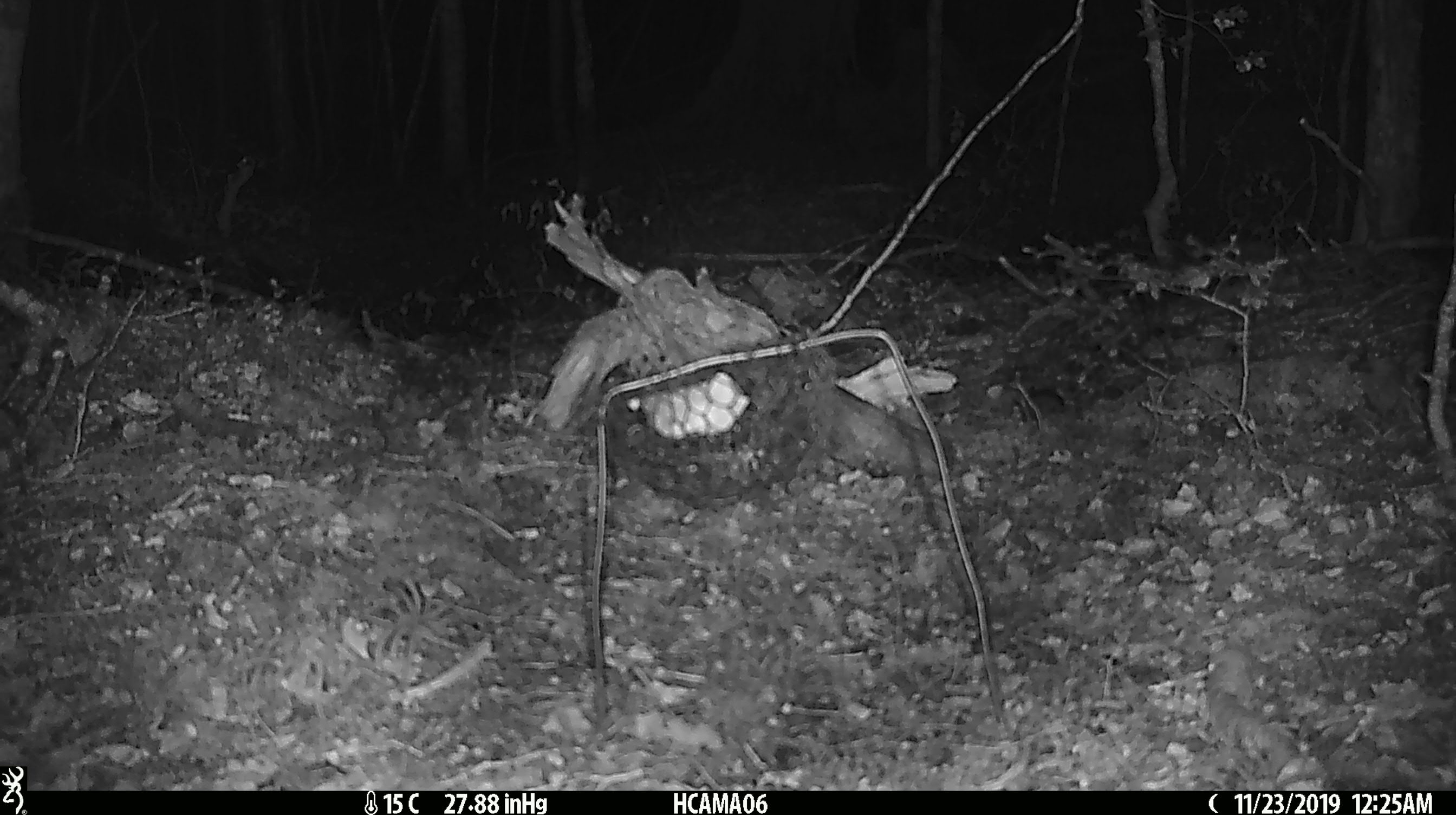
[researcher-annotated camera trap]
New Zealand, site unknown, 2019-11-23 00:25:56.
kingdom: Animalia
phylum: Chordata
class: Mammalia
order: Rodentia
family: Muridae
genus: Mus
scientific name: Mus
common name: mouse